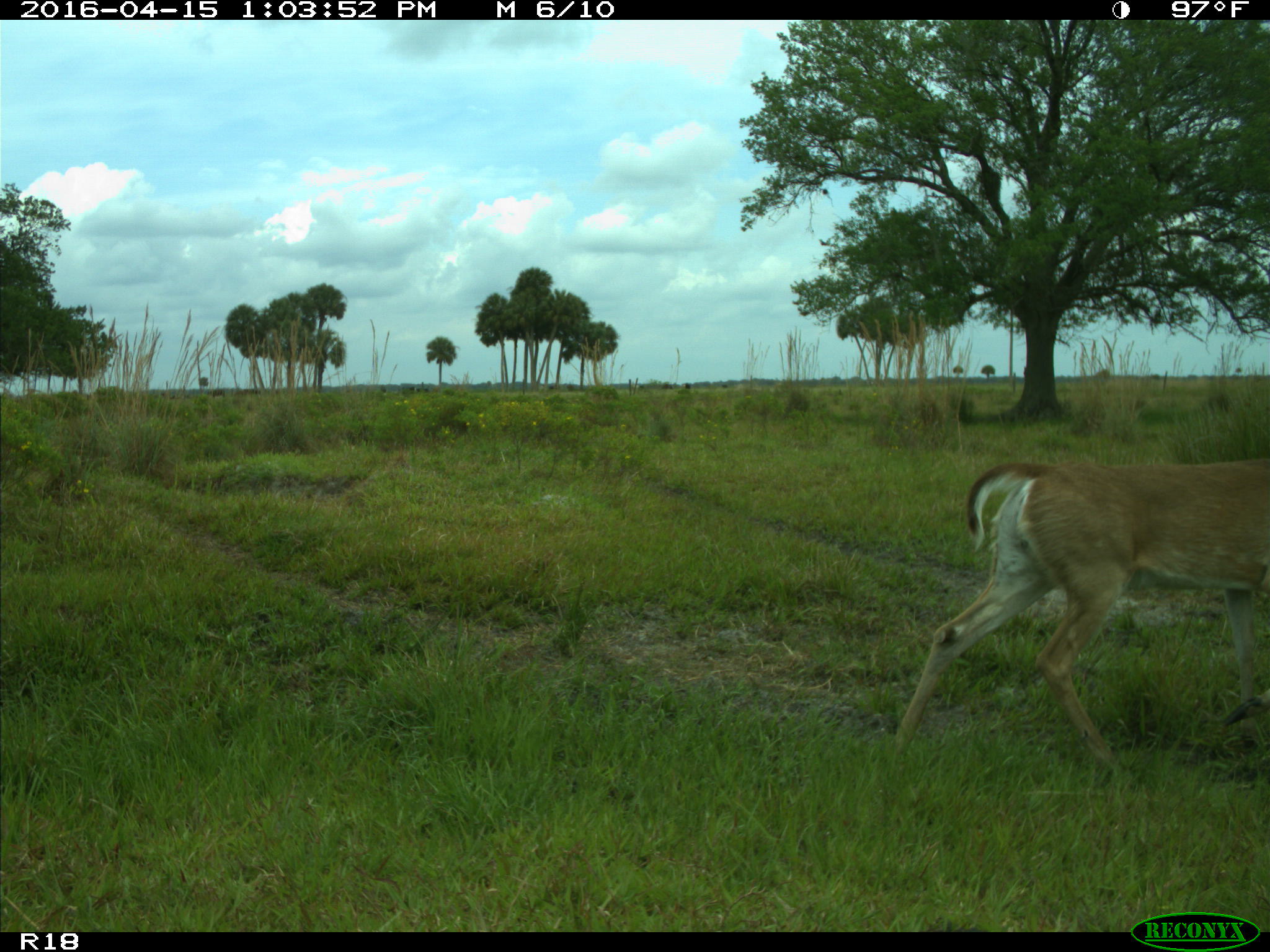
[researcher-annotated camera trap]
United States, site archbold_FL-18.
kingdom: Animalia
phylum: Chordata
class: Mammalia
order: Artiodactyla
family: Bovidae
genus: Bos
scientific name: Bos taurus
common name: domestic cow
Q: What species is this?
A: Bos taurus (domestic cow).